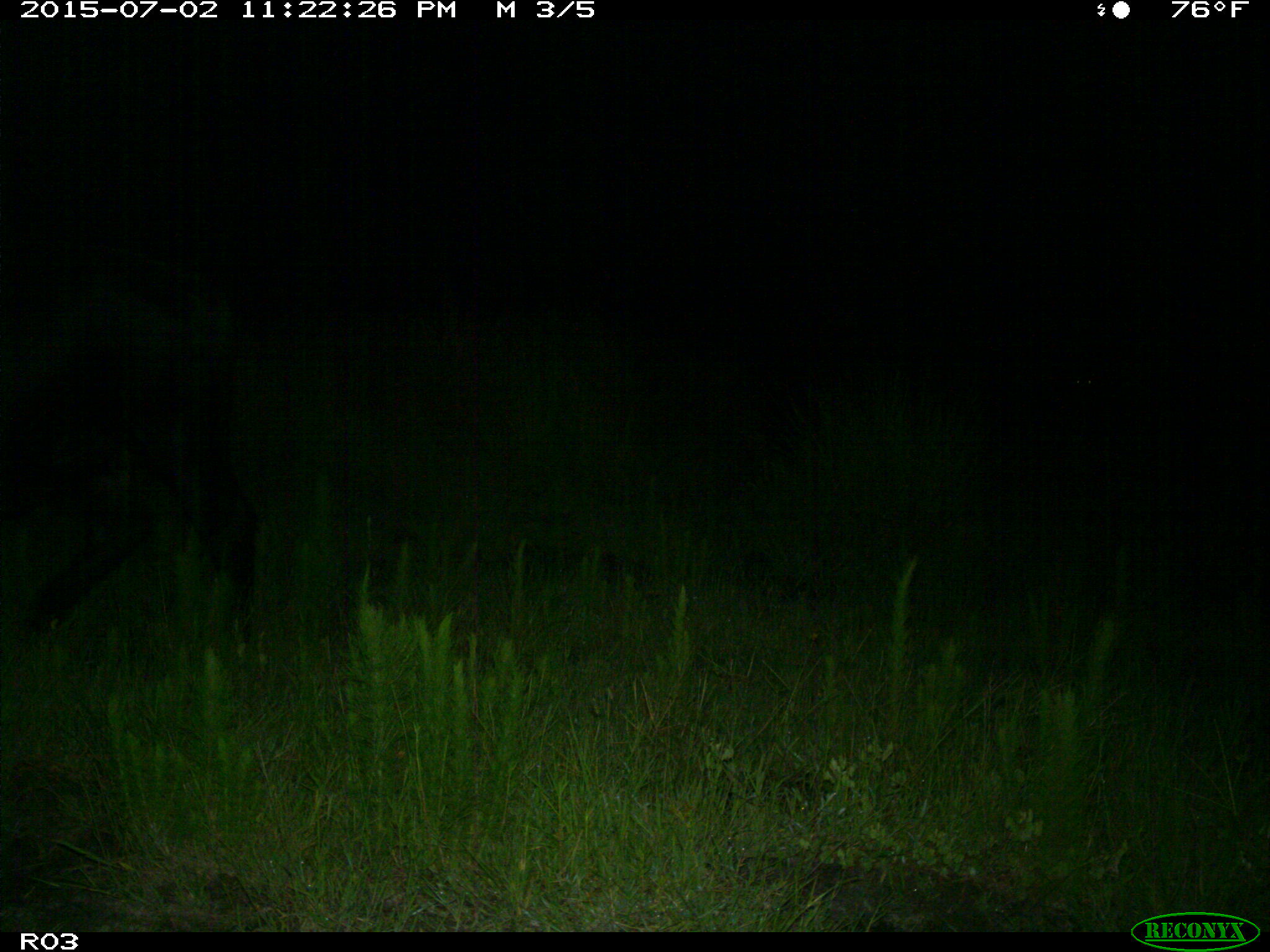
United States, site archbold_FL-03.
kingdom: Animalia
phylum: Chordata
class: Mammalia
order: Artiodactyla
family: Bovidae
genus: Bos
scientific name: Bos taurus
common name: domestic cow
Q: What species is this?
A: Bos taurus (domestic cow).